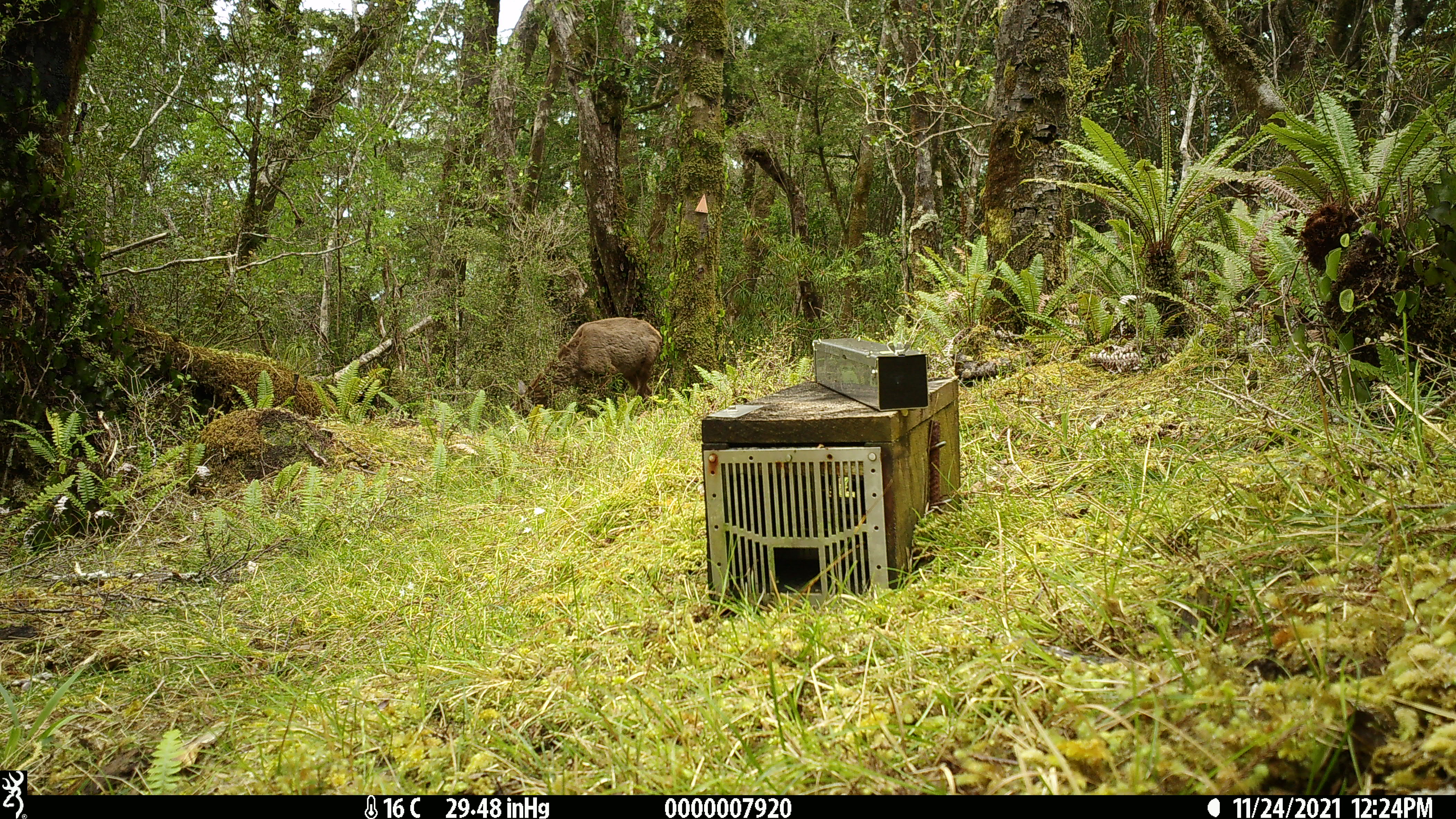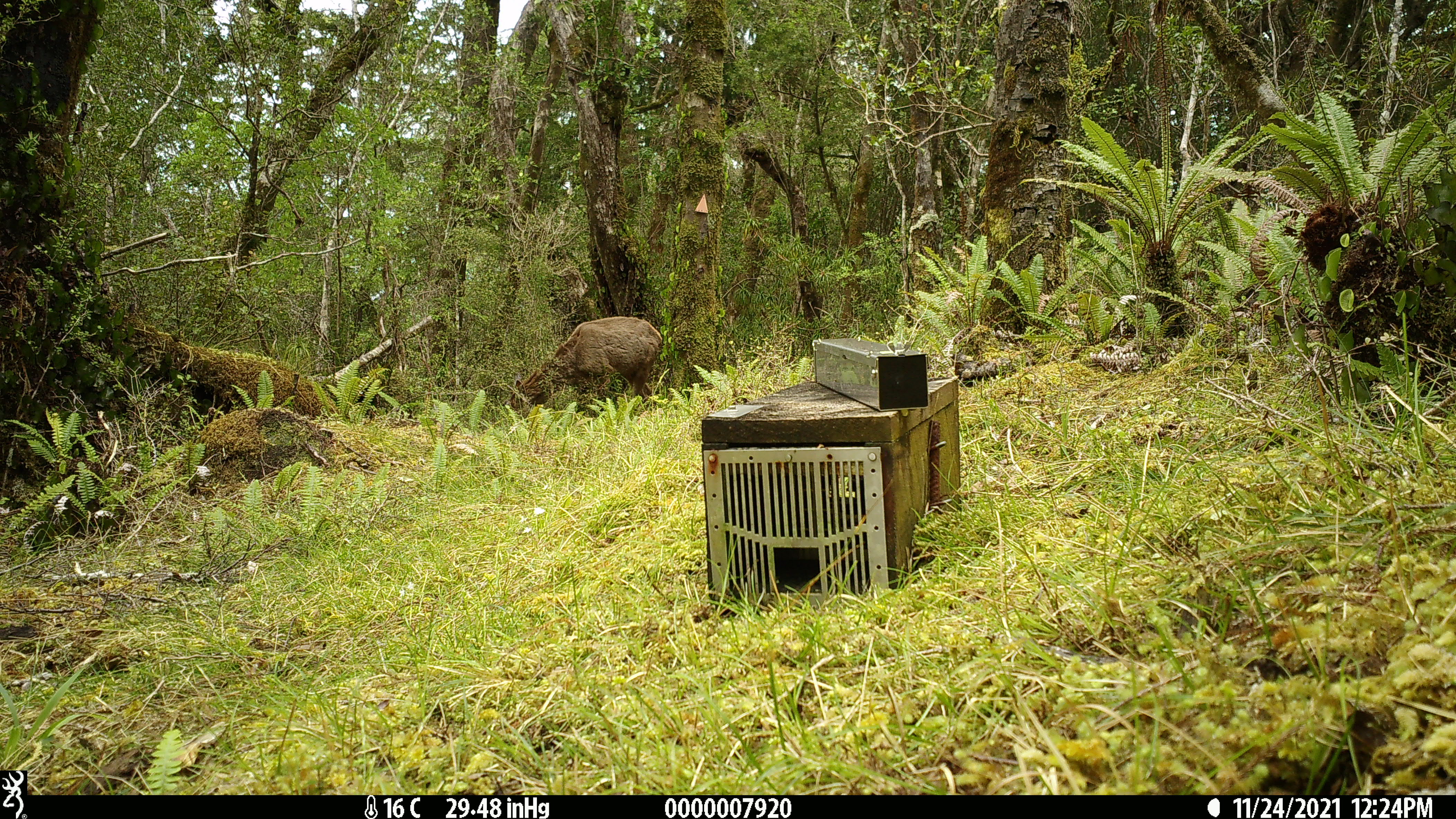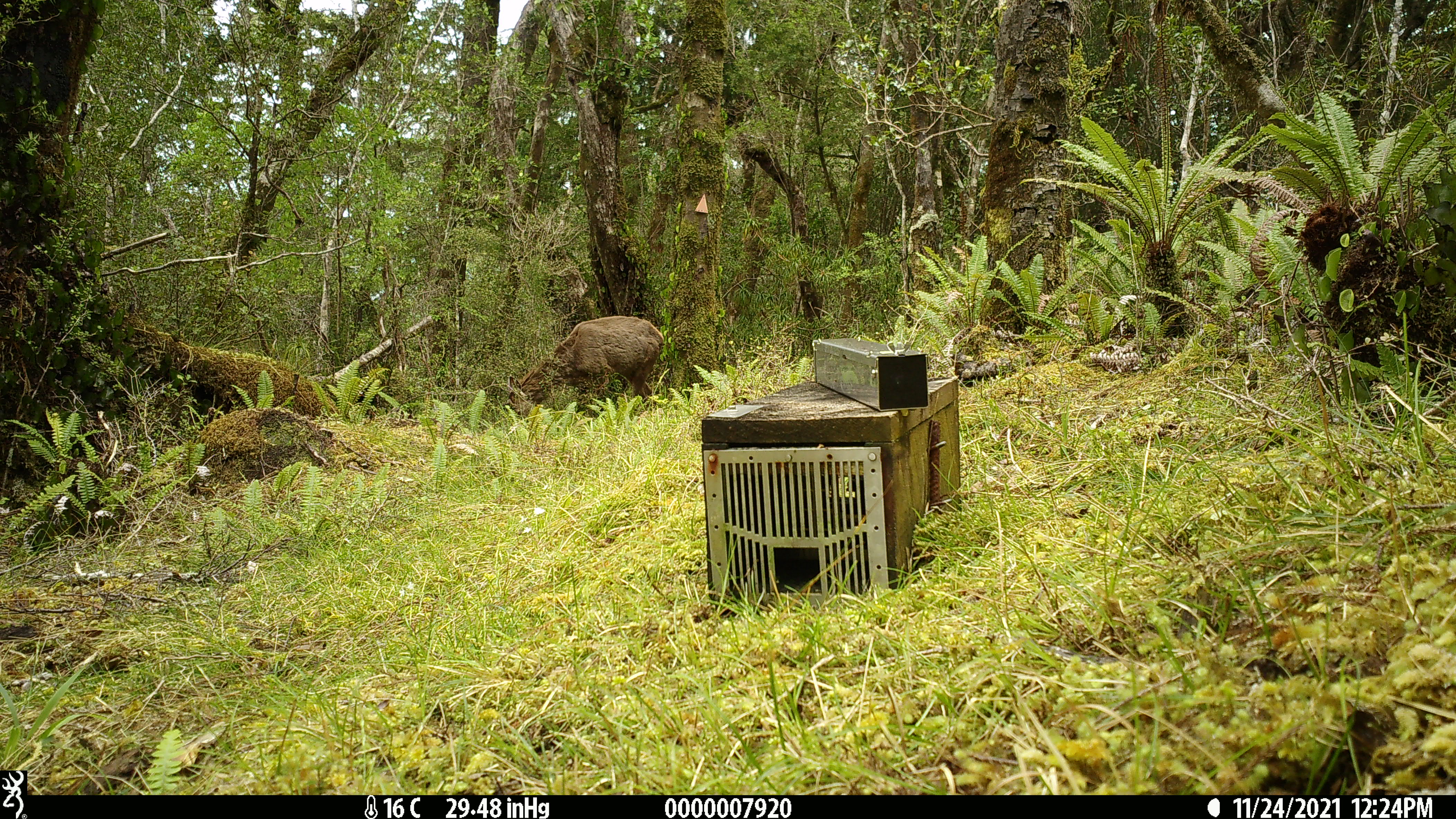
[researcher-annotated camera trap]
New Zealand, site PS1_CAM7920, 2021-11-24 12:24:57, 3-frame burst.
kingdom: Animalia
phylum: Chordata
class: Mammalia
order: Artiodactyla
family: Cervidae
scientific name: Cervidae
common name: deer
Deer (Cervidae).